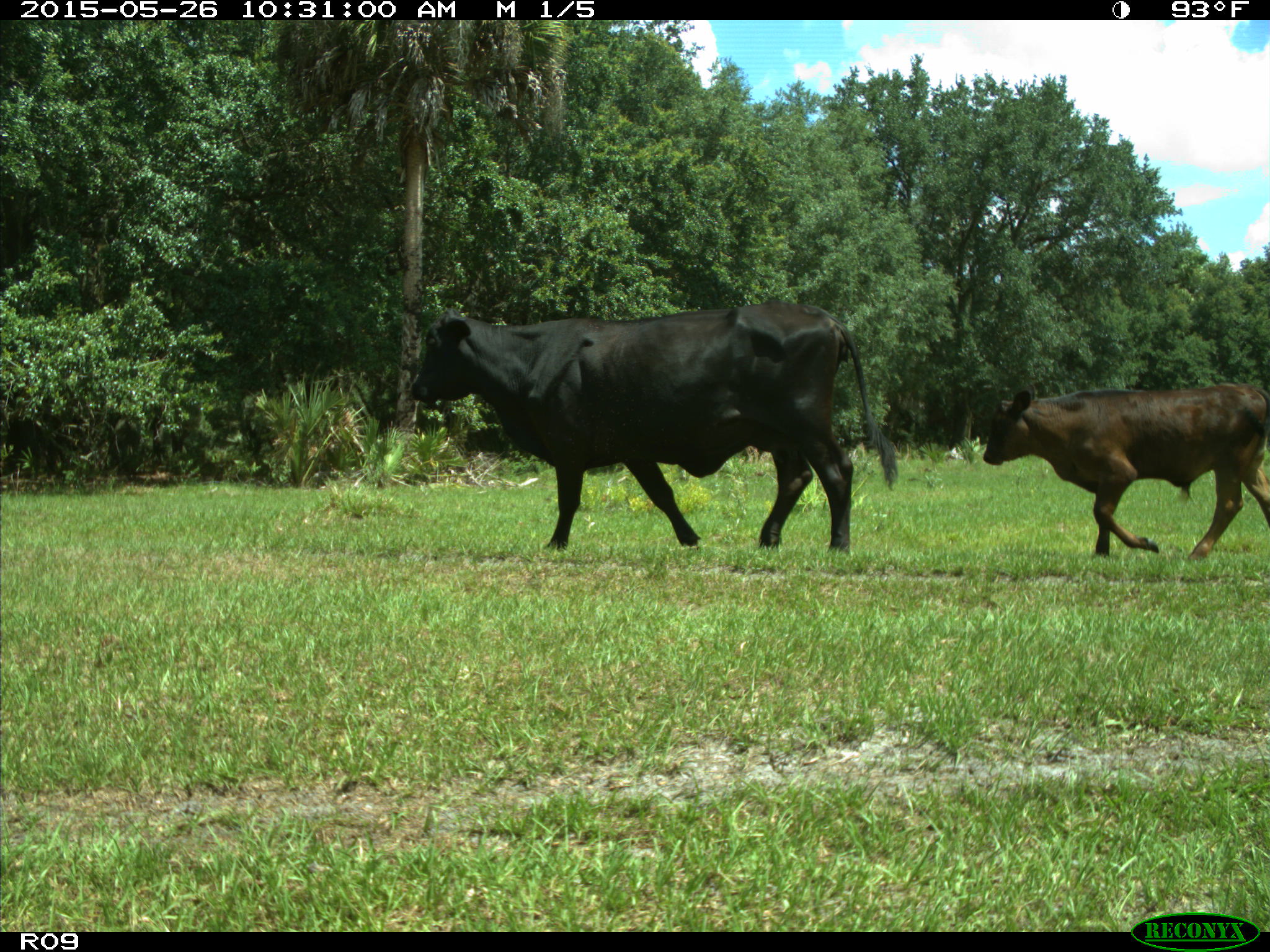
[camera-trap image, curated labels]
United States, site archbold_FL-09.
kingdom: Animalia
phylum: Chordata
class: Mammalia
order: Artiodactyla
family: Bovidae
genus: Bos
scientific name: Bos taurus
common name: domestic cow